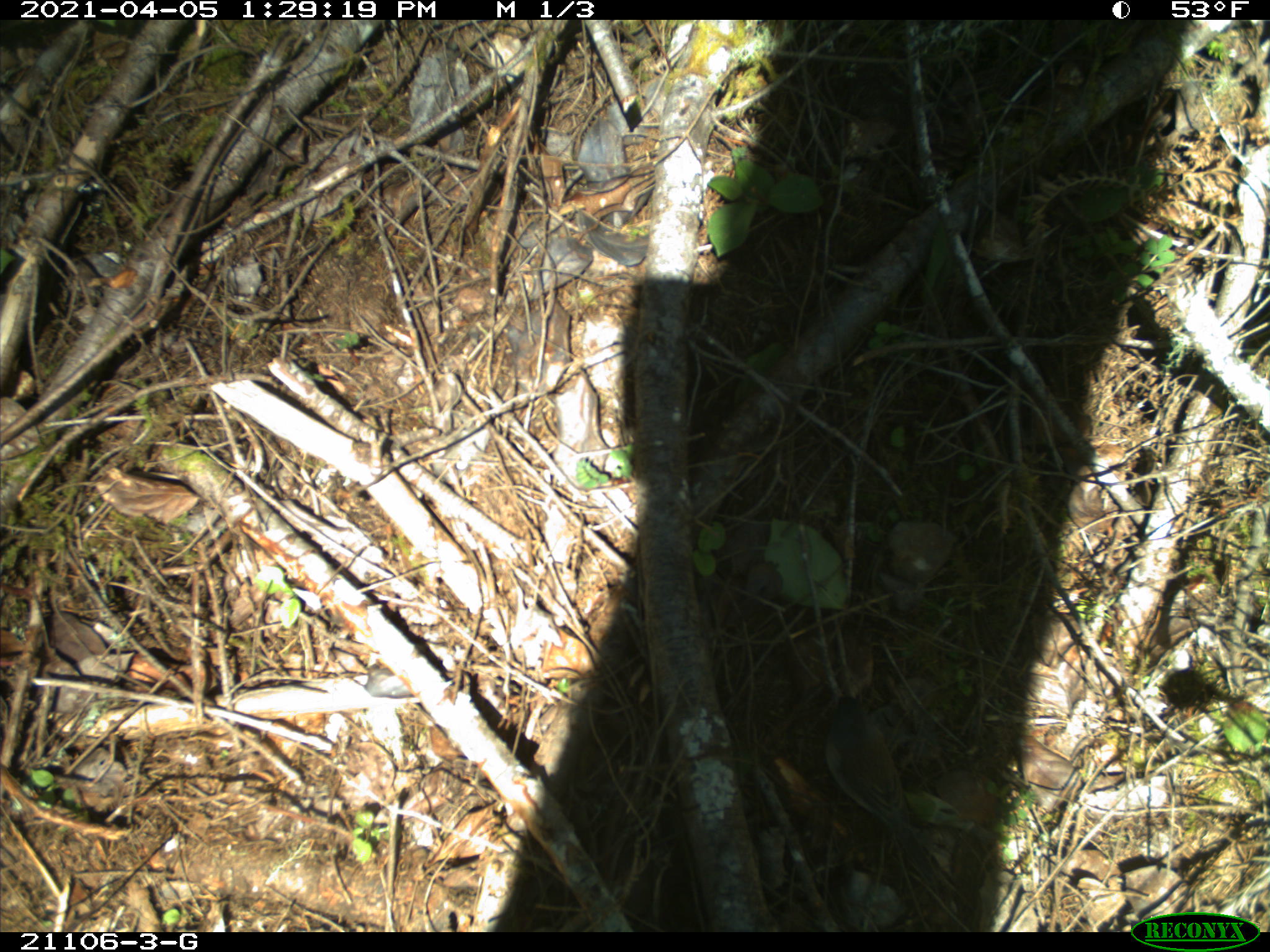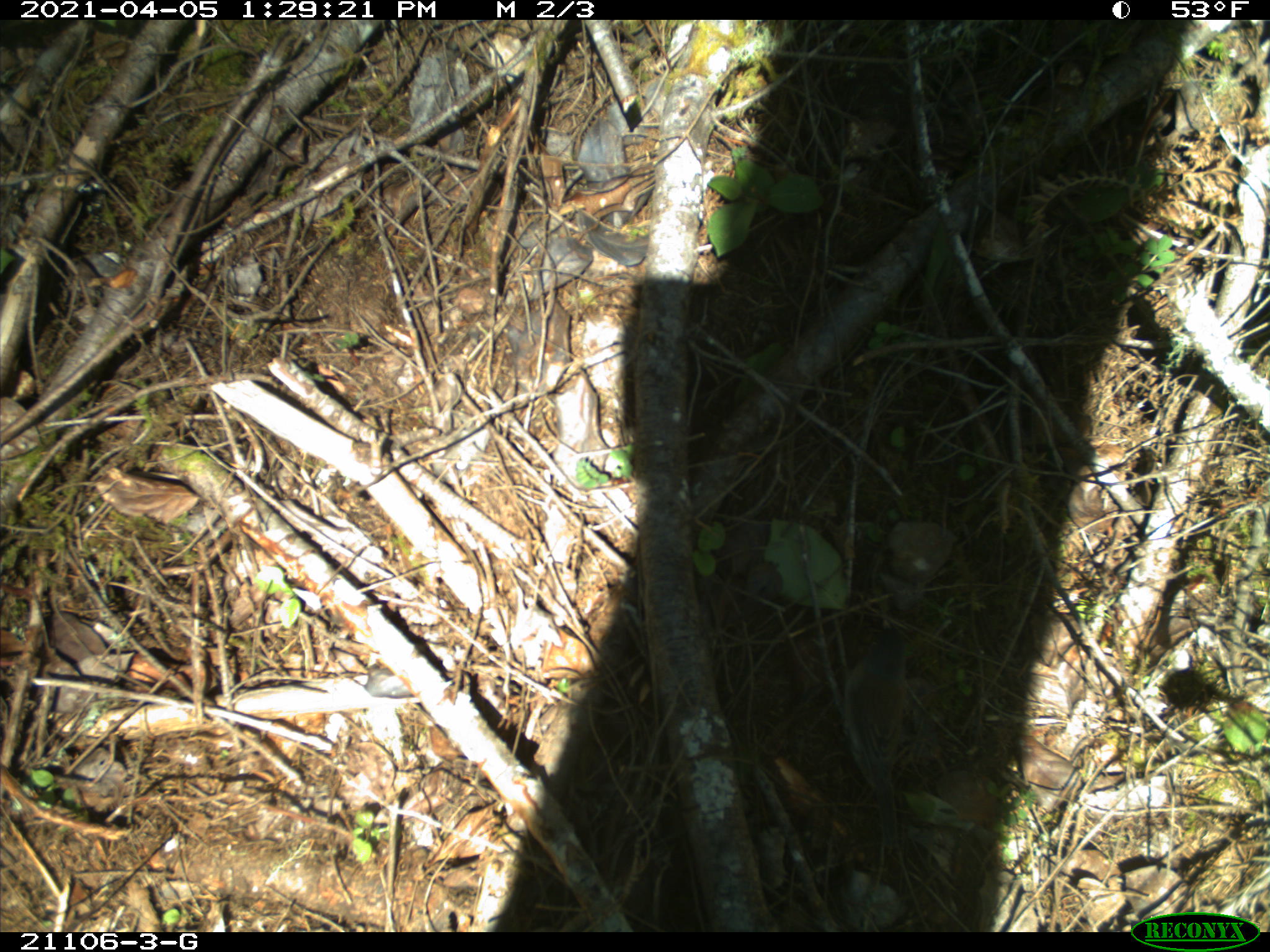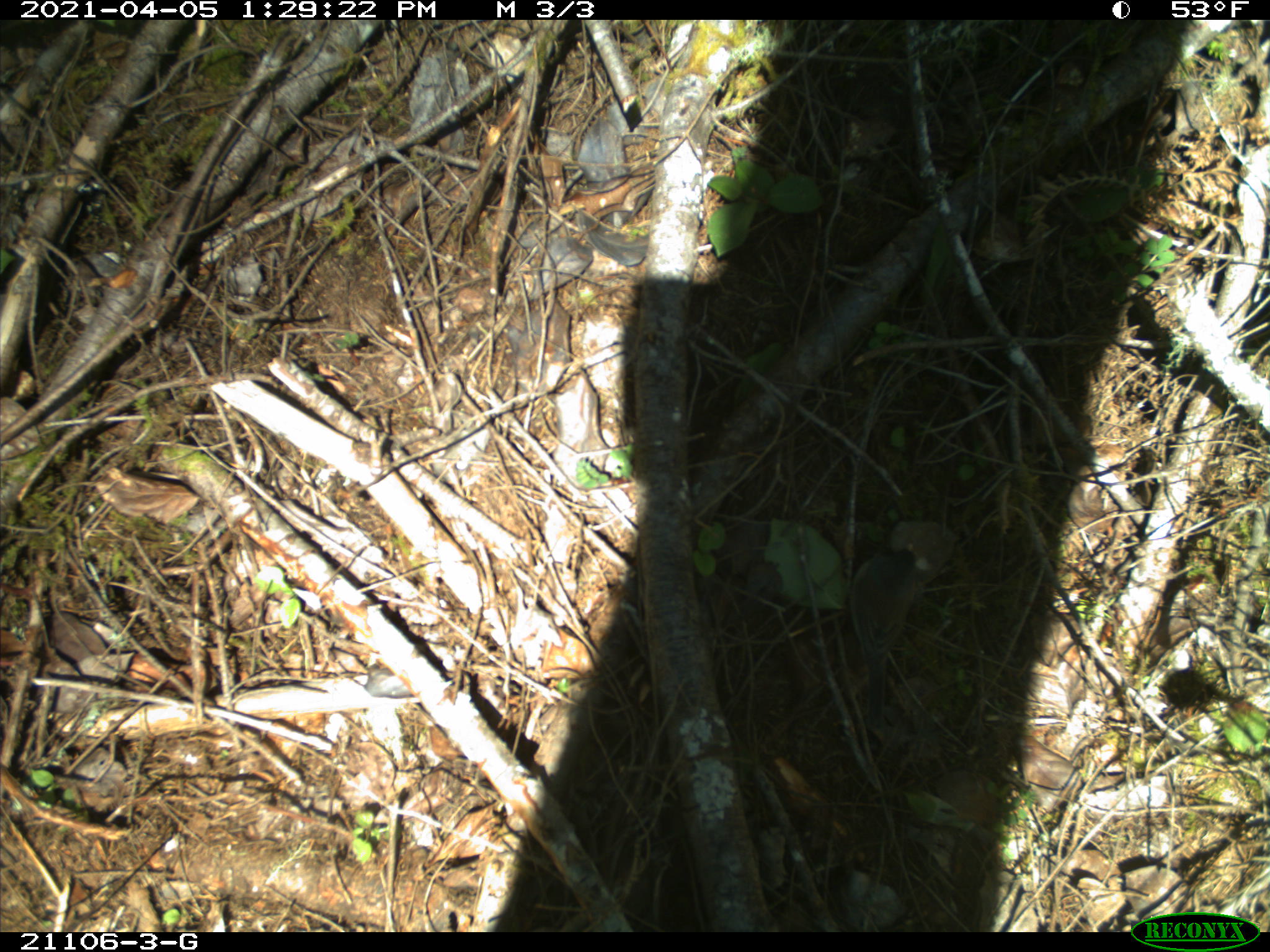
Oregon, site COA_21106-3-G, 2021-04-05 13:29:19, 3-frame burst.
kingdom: Animalia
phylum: Chordata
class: Aves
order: Passeriformes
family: Passerellidae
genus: Junco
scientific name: Junco hyemalis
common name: dark-eyed junco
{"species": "dark-eyed junco (Junco hyemalis)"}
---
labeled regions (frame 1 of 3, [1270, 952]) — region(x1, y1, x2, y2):
dark-eyed junco: region(779, 674, 948, 886)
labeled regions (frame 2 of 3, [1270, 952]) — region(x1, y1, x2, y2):
dark-eyed junco: region(804, 611, 935, 852)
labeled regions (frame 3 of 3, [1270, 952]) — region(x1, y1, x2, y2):
dark-eyed junco: region(832, 522, 960, 729)